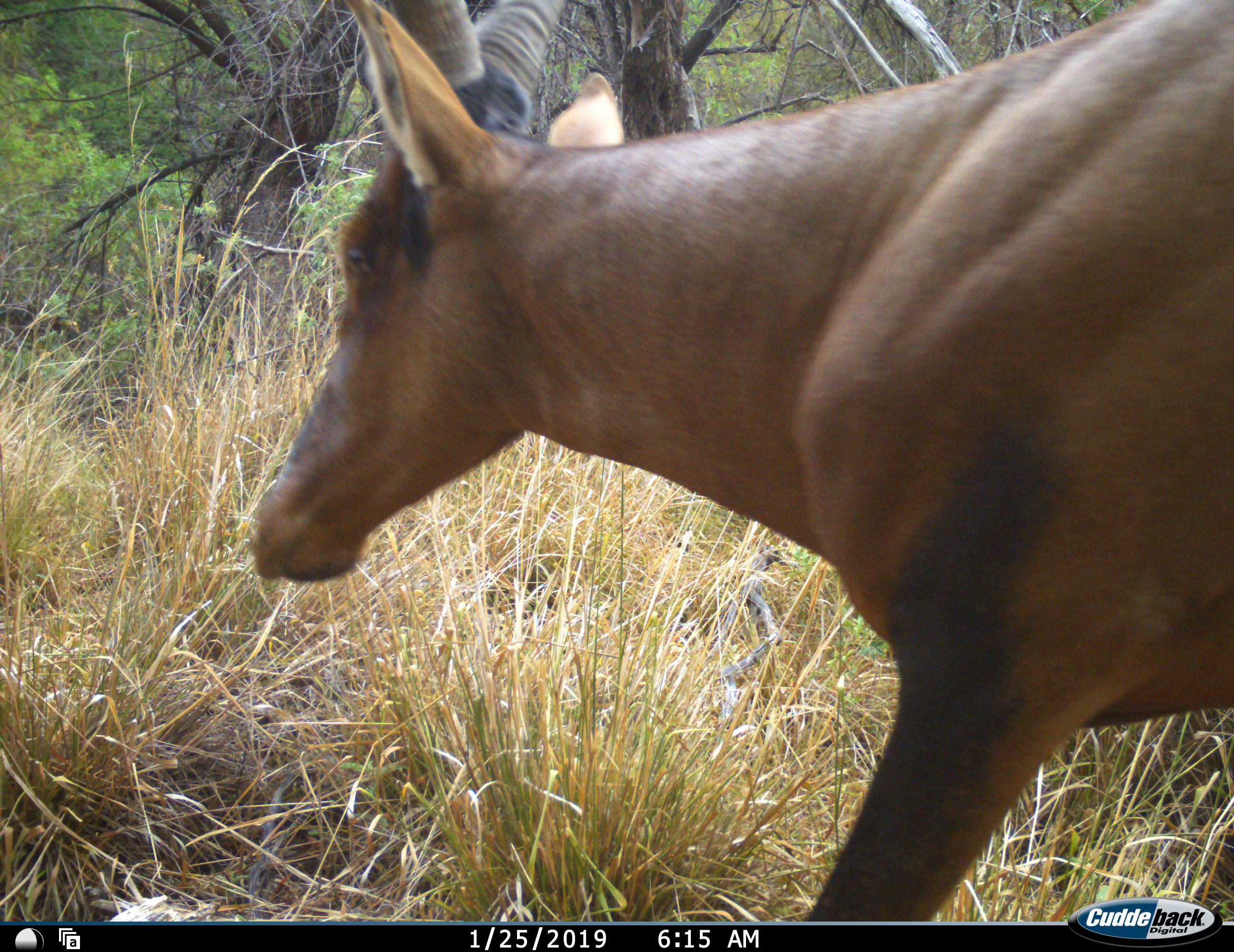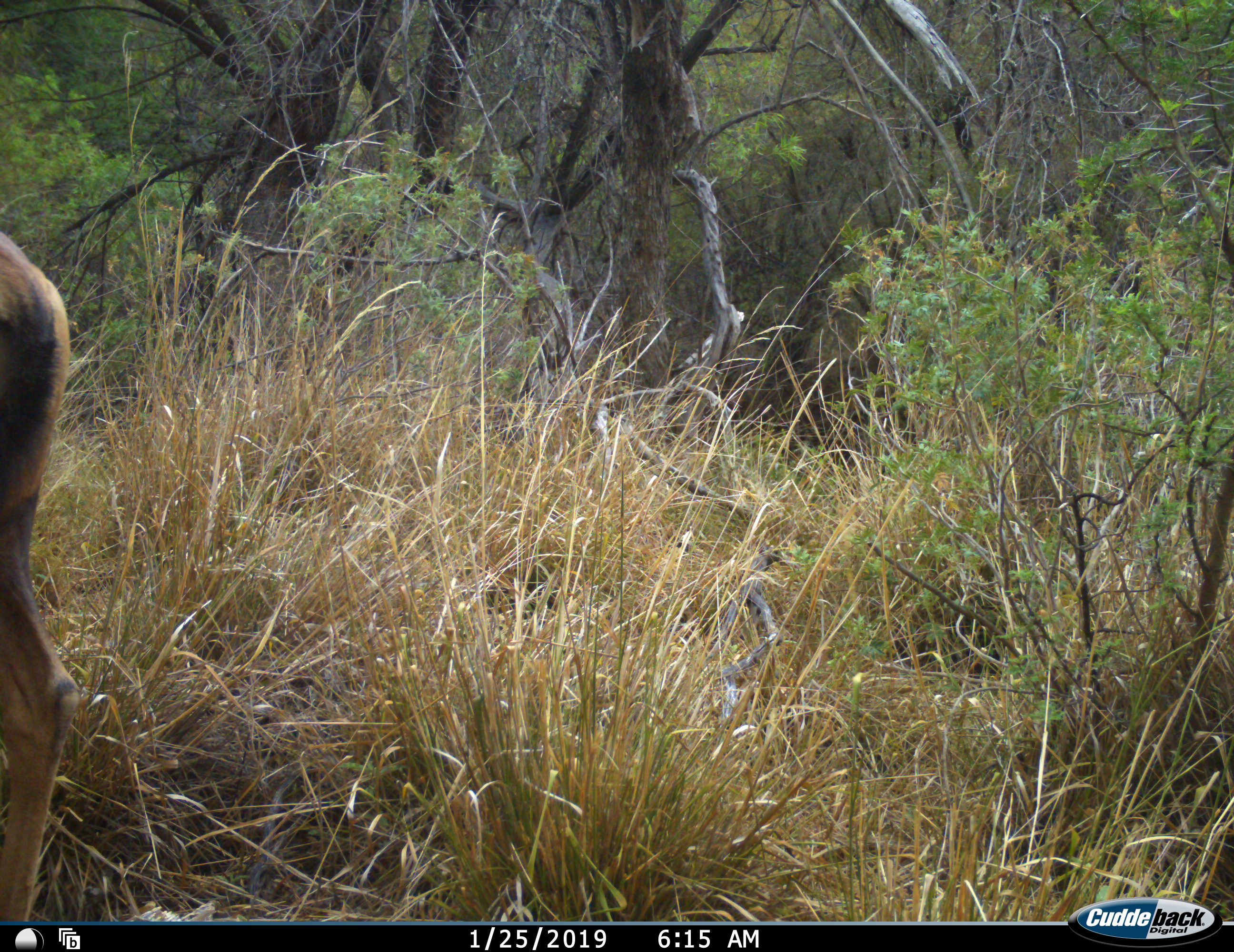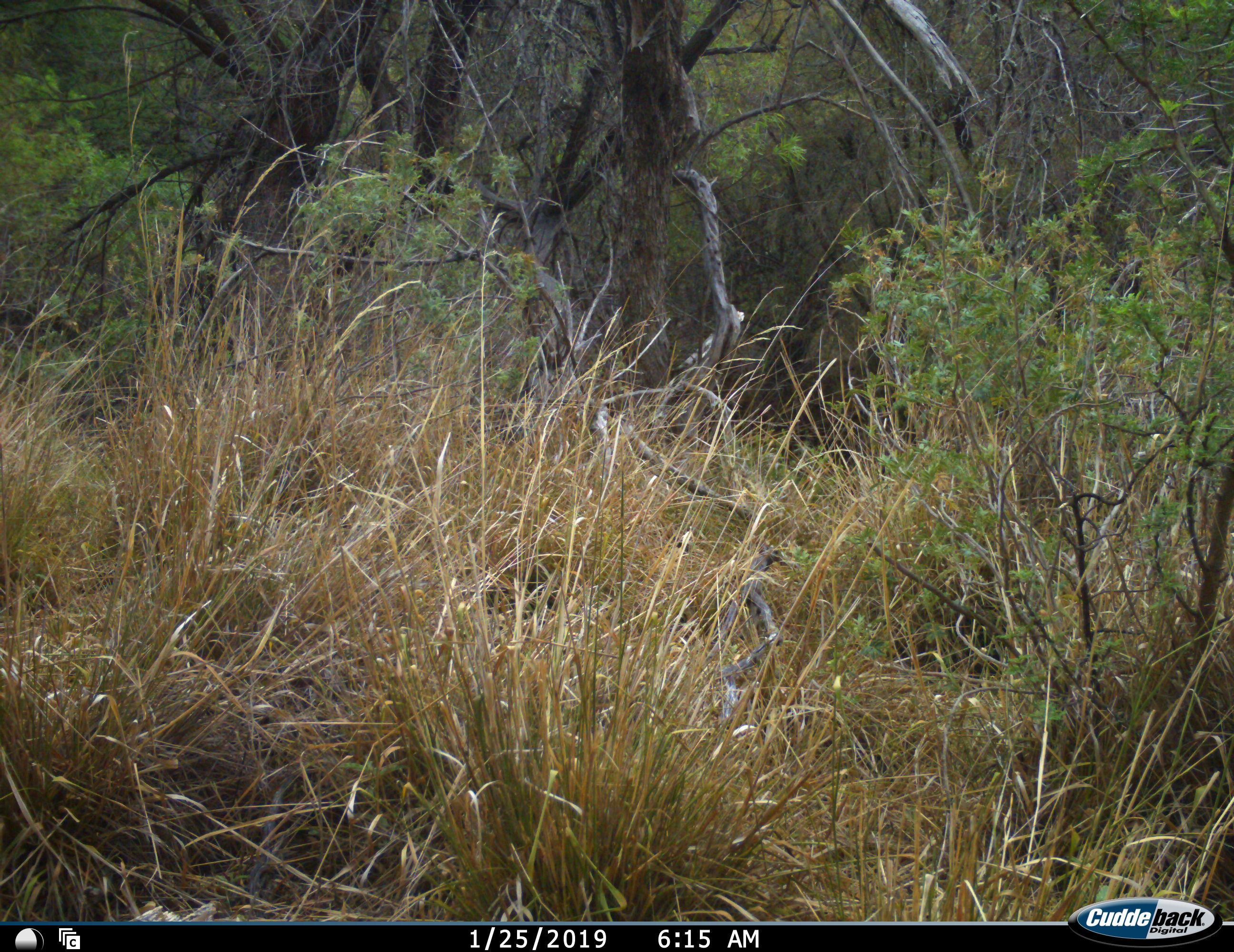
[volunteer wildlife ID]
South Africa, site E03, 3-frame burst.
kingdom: Animalia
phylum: Chordata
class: Mammalia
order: Artiodactyla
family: Bovidae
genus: Alcelaphus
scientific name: Alcelaphus buselaphus caama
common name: red hartebeest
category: hartebeestred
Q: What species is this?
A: Hartebeestred (red hartebeest) (Alcelaphus buselaphus caama).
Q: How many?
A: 1.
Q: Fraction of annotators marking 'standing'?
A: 0%.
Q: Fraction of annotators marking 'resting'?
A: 0%.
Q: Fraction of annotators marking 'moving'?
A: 100%.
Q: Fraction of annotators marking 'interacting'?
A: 0%.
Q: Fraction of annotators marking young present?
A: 0%.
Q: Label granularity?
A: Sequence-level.